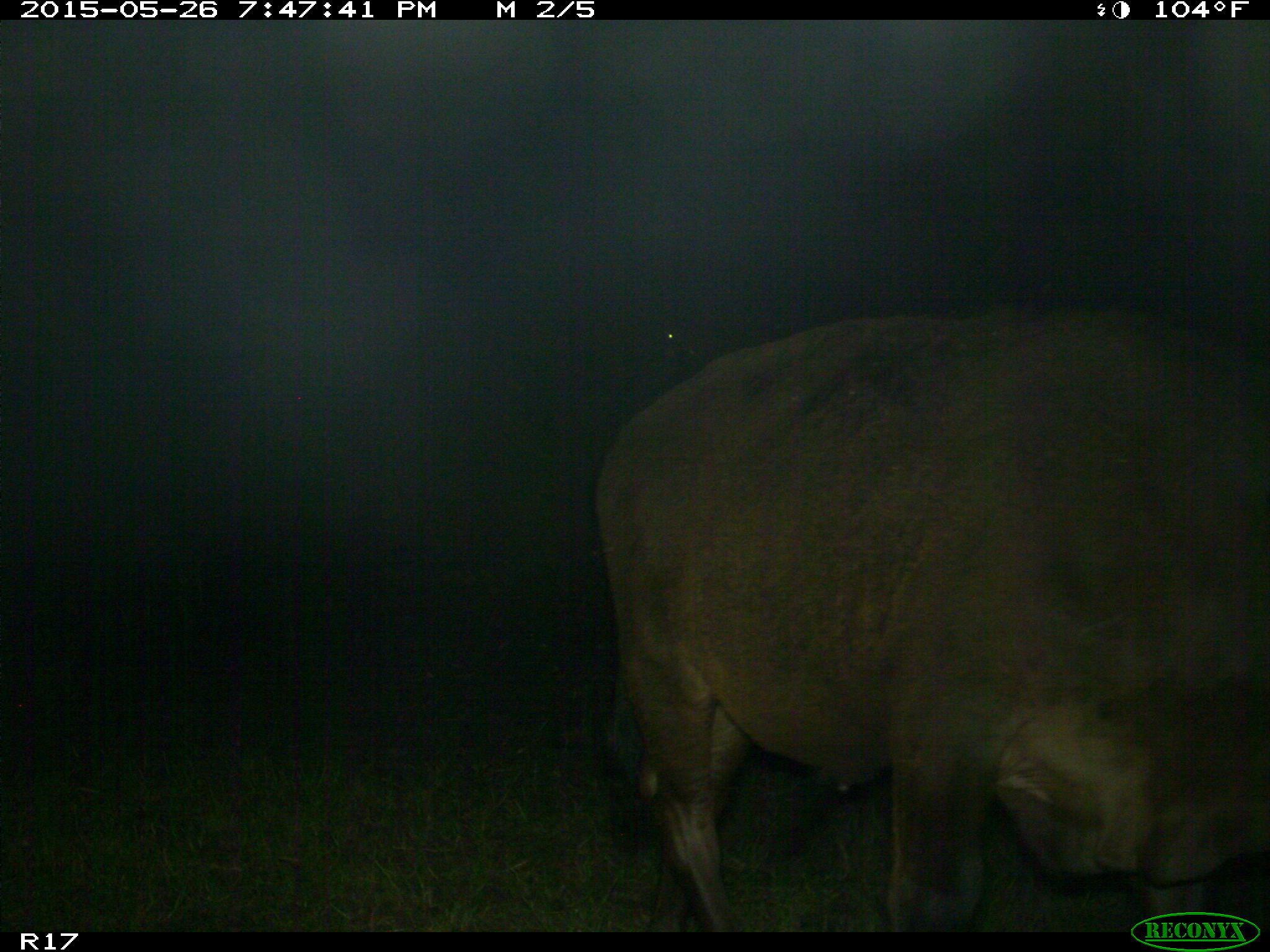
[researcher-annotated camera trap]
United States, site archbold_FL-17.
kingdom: Animalia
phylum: Chordata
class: Mammalia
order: Artiodactyla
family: Bovidae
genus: Bos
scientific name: Bos taurus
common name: domestic cow